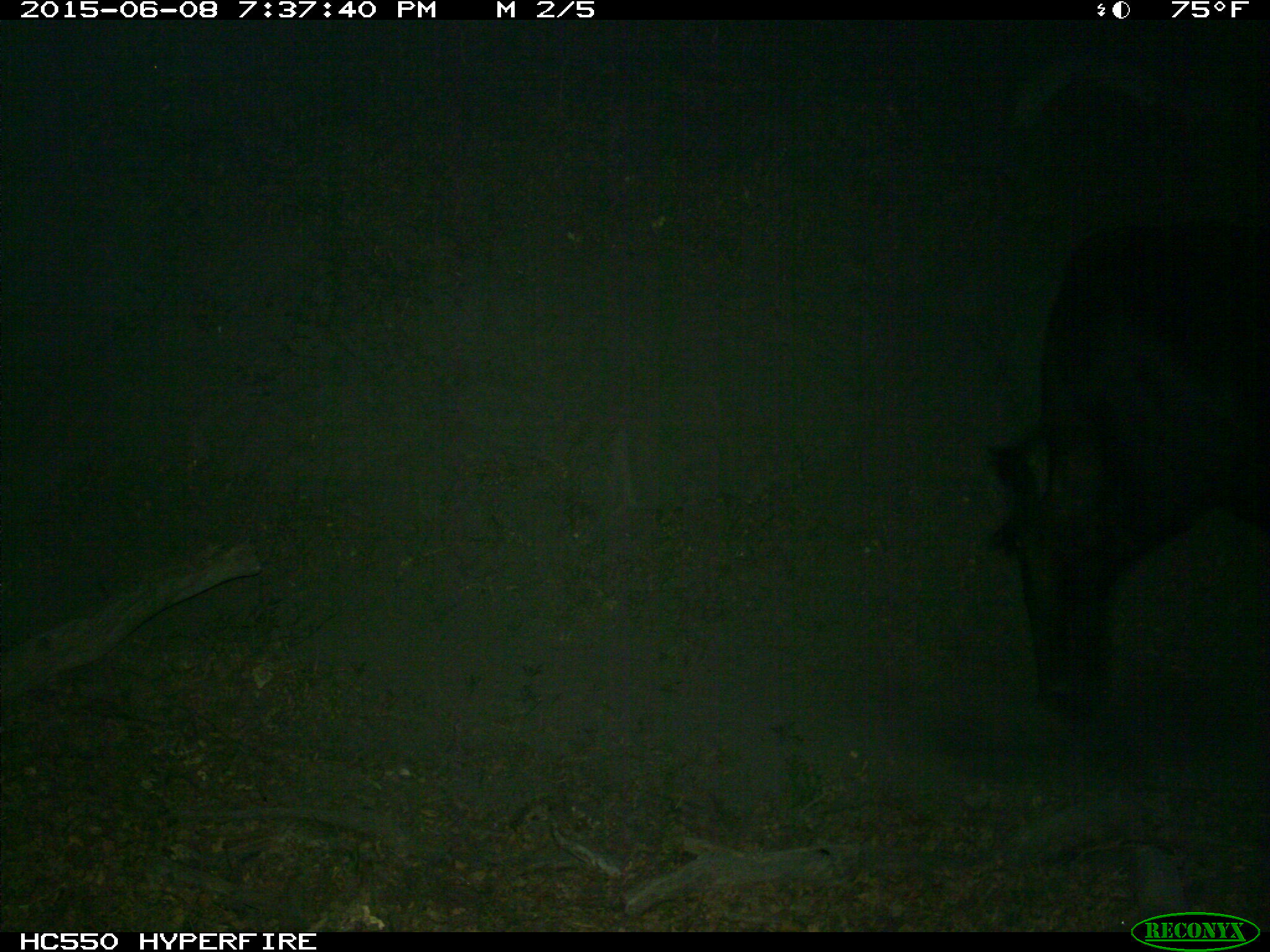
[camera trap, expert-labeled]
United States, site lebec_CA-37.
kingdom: Animalia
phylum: Chordata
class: Mammalia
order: Artiodactyla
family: Bovidae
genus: Bos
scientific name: Bos taurus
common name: domestic cow